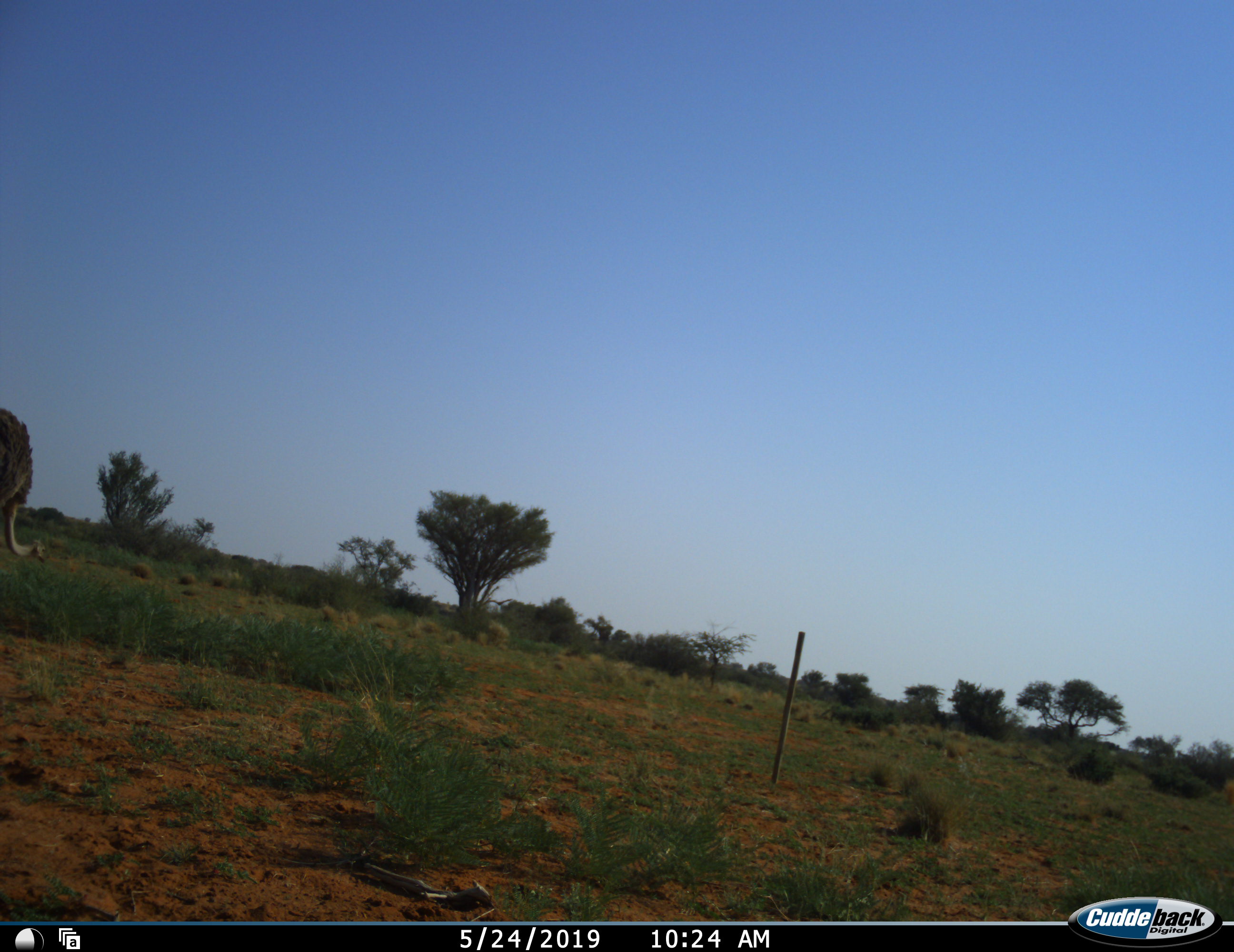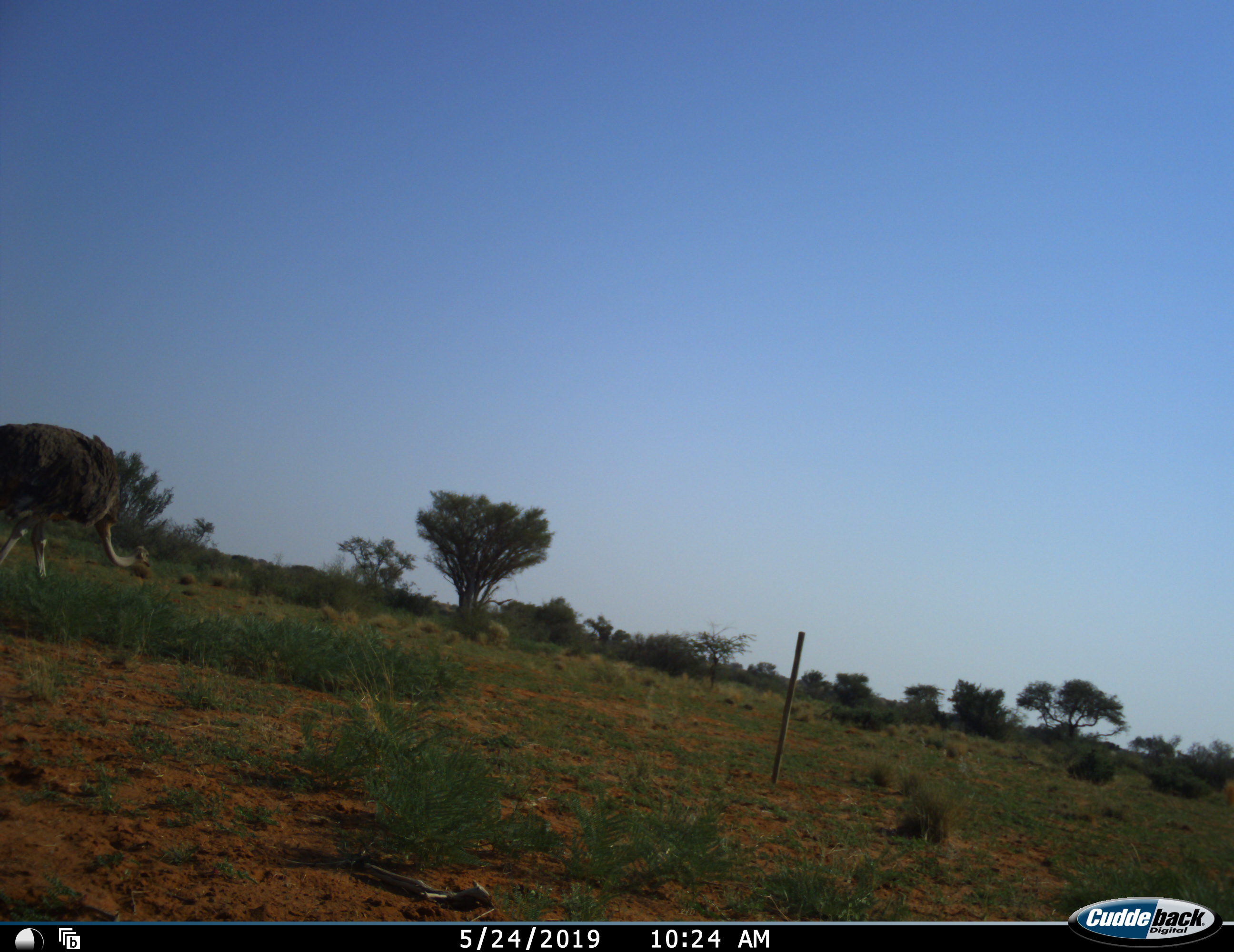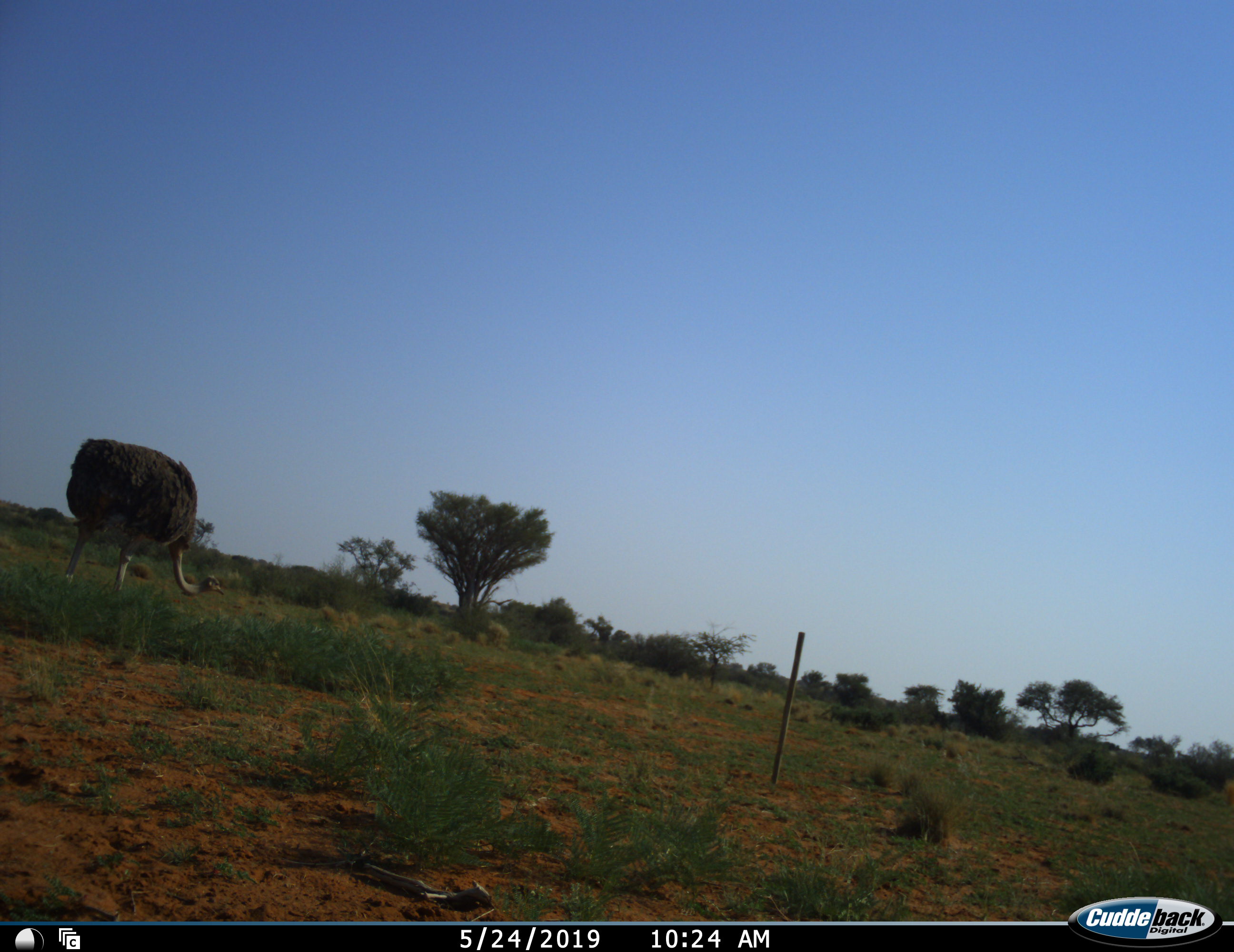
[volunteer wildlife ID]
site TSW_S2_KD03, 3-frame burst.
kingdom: Animalia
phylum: Chordata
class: Aves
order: Struthioniformes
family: Struthionidae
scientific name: Struthionidae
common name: ostrich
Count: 1.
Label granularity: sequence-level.